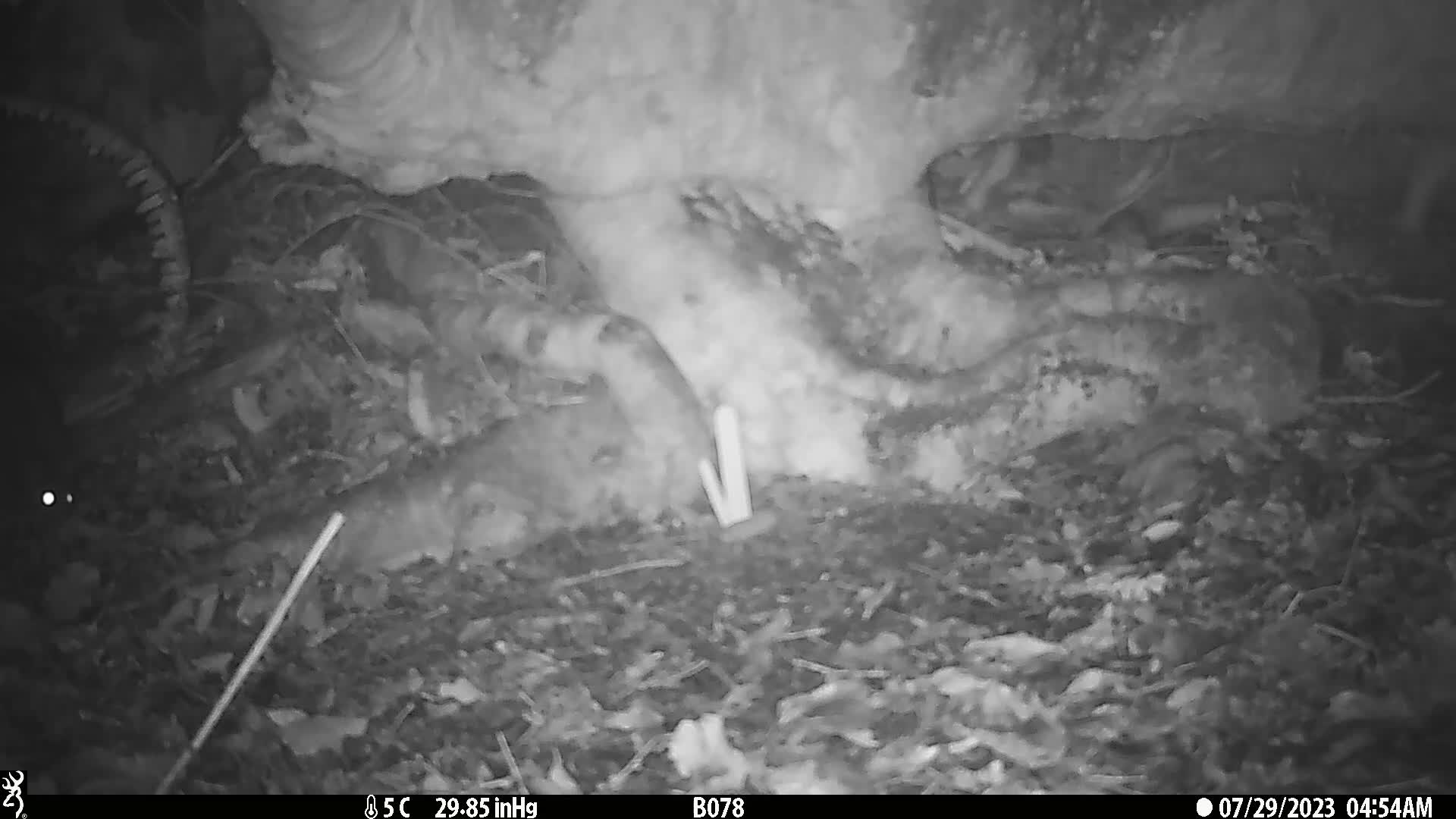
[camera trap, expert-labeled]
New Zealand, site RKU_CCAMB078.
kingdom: Animalia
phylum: Chordata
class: Mammalia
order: Rodentia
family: Muridae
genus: Rattus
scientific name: Rattus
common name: rat